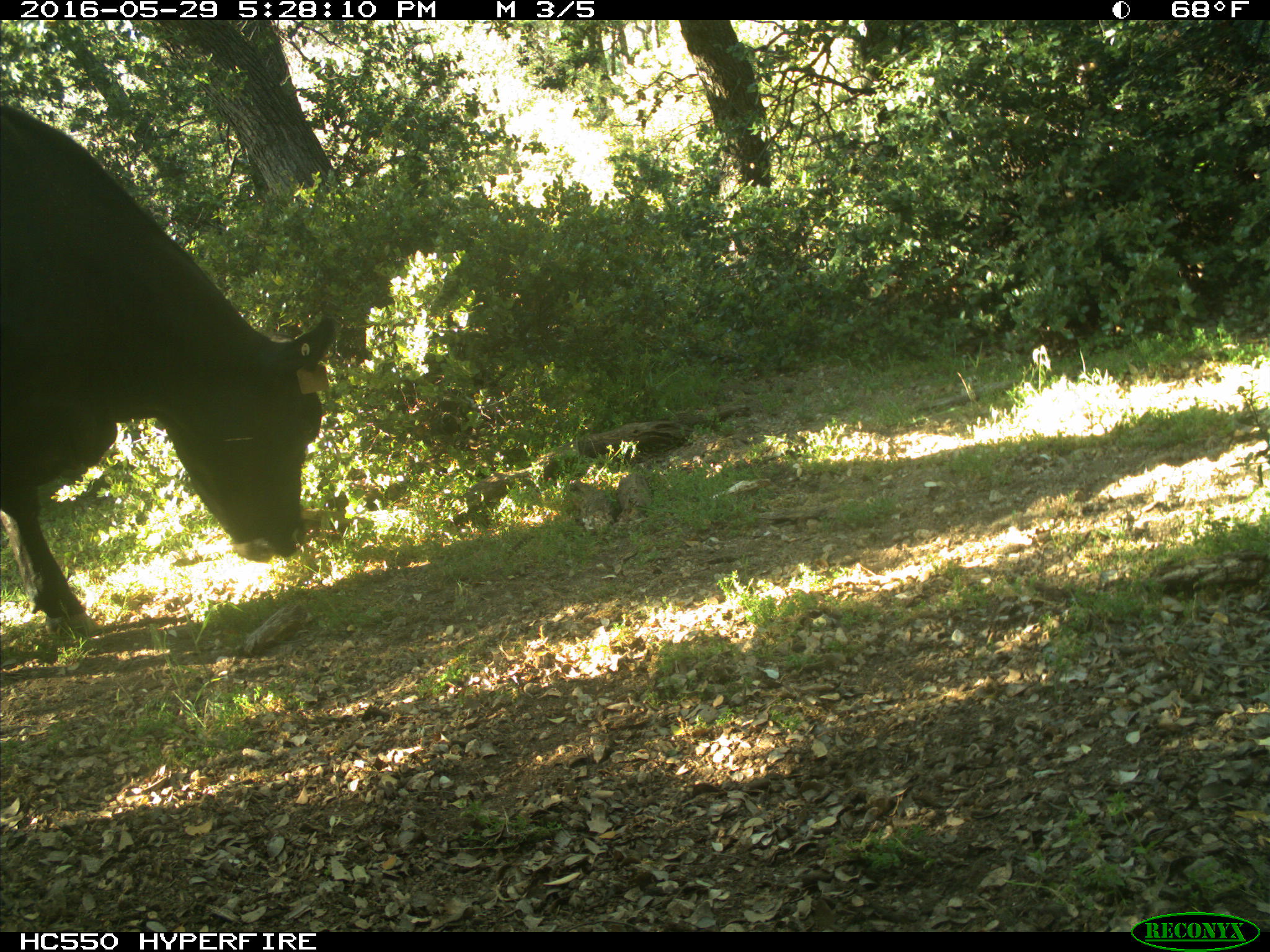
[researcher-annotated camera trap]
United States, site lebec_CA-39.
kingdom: Animalia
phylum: Chordata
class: Mammalia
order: Artiodactyla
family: Bovidae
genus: Bos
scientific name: Bos taurus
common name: domestic cow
Bos taurus (domestic cow).